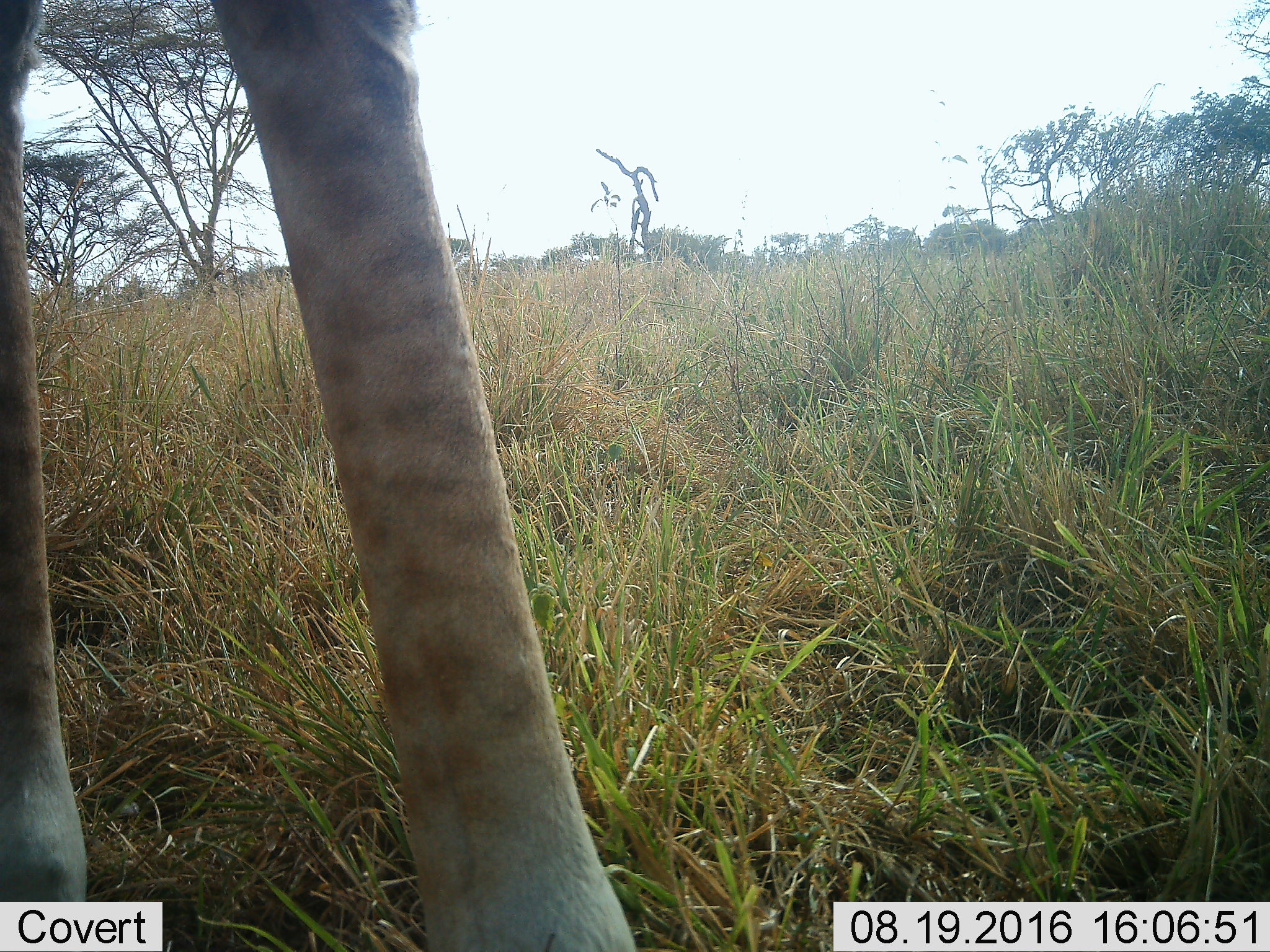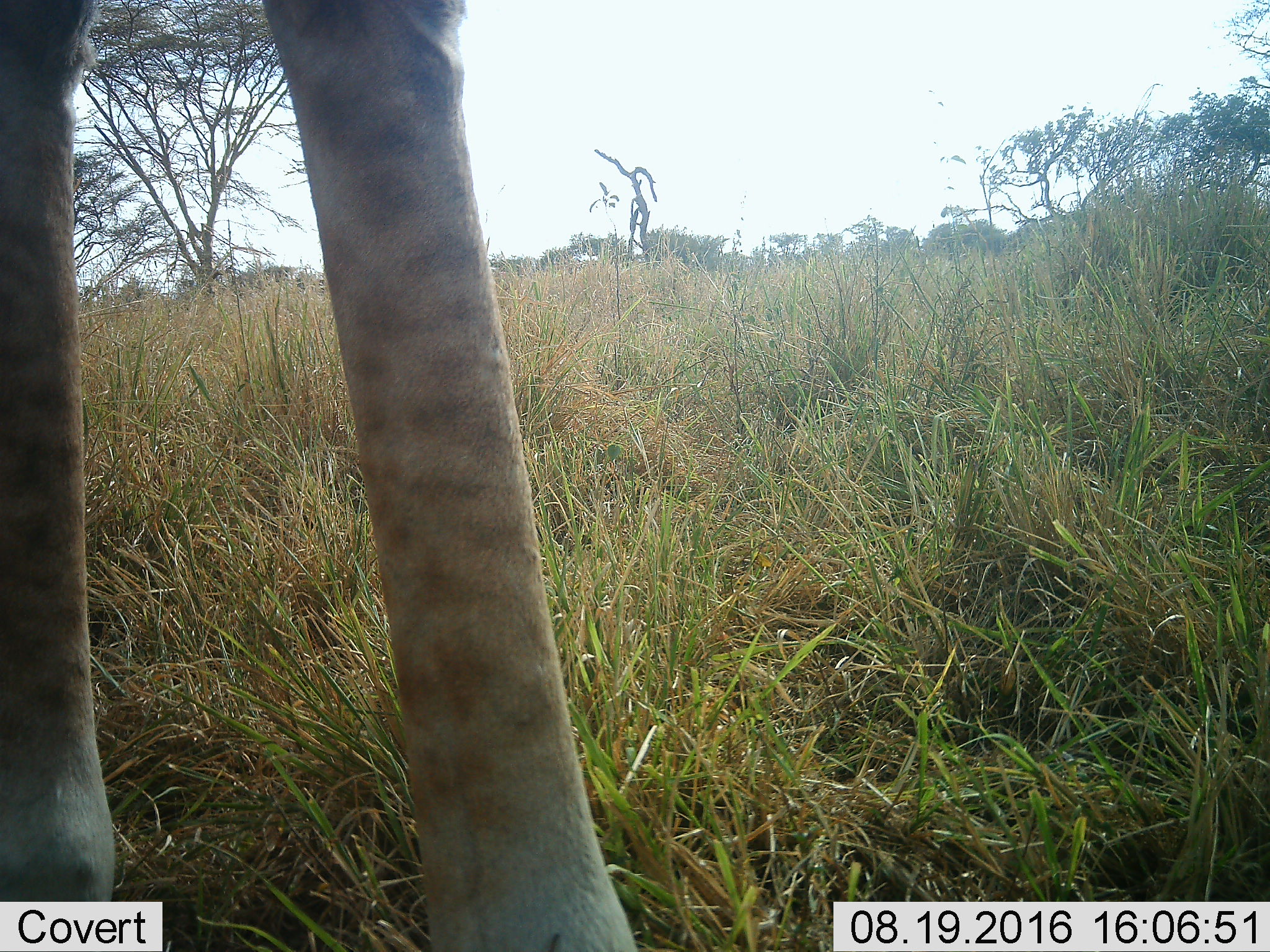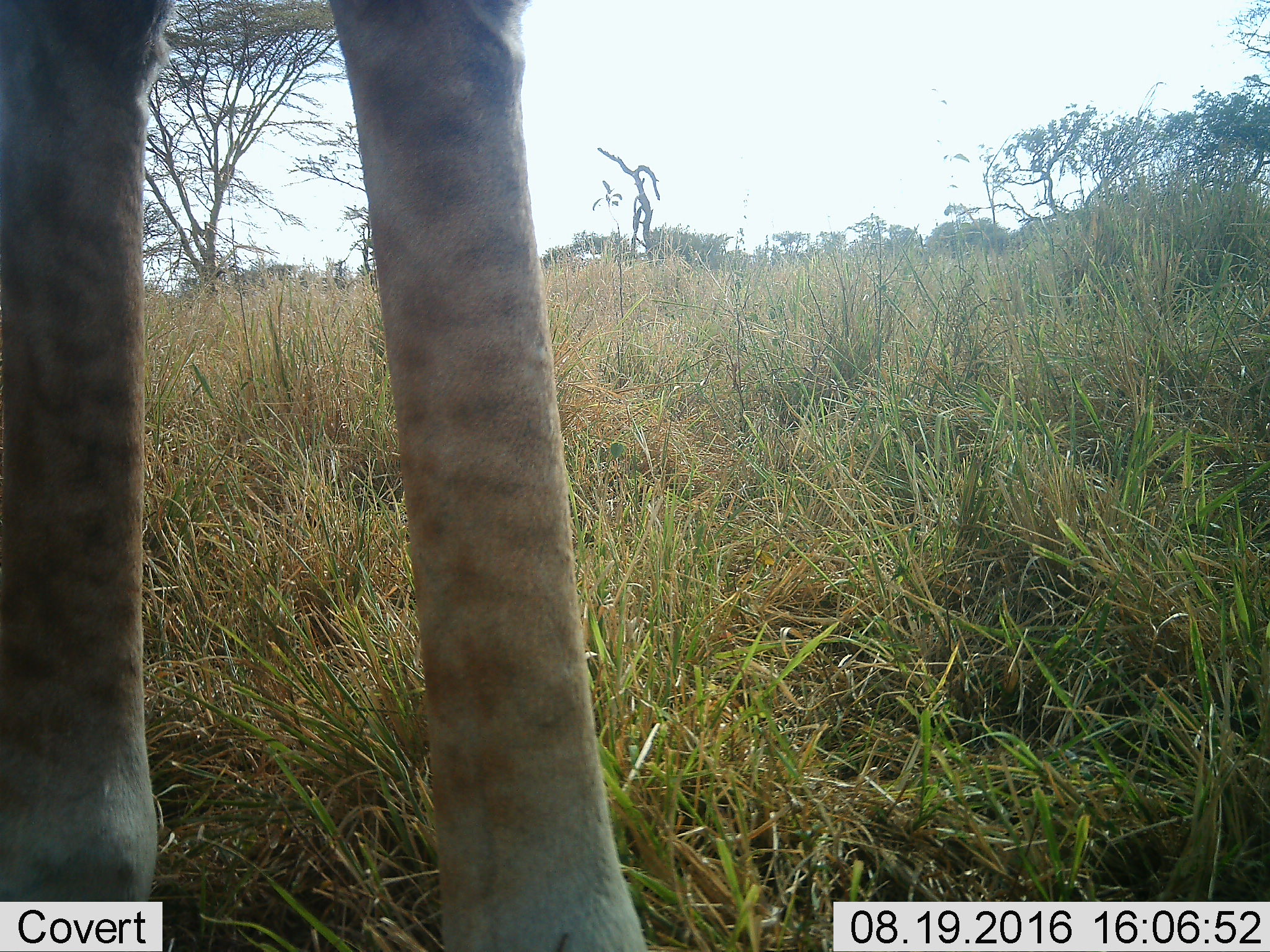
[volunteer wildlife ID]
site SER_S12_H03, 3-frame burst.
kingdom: Animalia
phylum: Chordata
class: Mammalia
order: Artiodactyla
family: Giraffidae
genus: Giraffa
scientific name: Giraffa camelopardalis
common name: giraffe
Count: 1.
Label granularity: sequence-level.